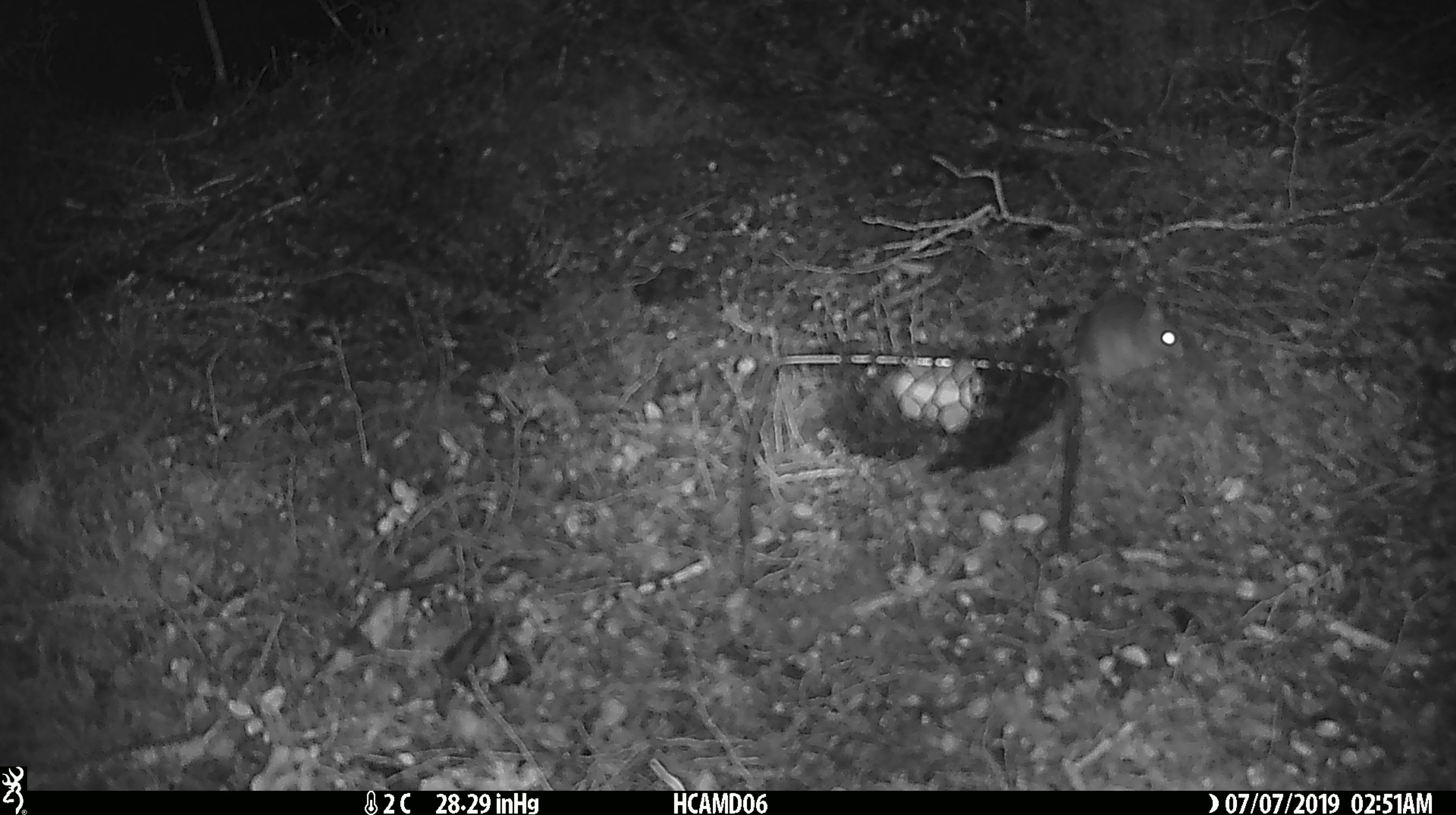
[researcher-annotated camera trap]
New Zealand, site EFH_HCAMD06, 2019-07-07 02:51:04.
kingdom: Animalia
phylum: Chordata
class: Mammalia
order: Rodentia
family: Muridae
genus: Mus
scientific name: Mus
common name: mouse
Mouse (Mus).